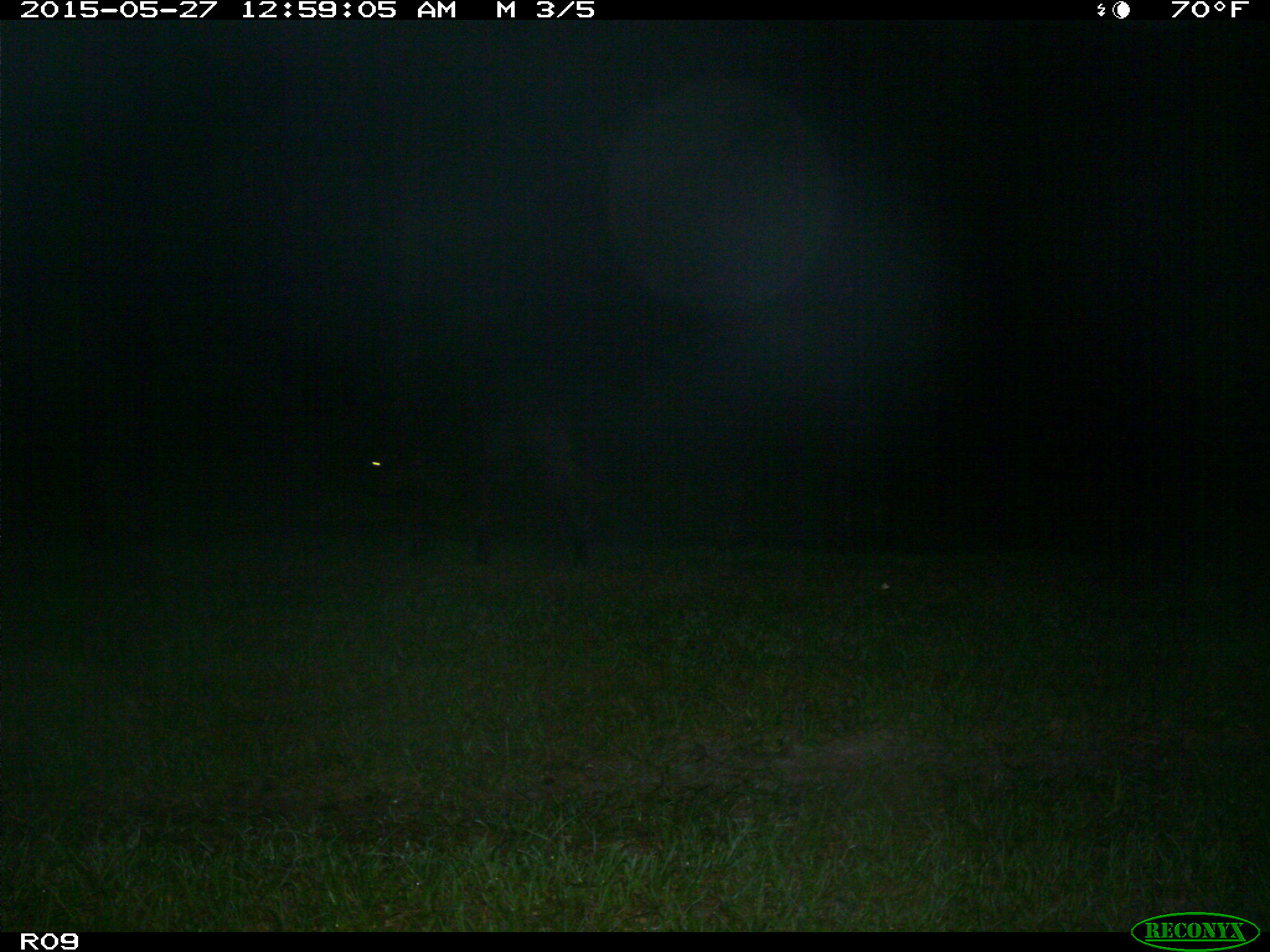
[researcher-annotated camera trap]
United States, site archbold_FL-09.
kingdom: Animalia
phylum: Chordata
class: Mammalia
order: Artiodactyla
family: Bovidae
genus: Bos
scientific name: Bos taurus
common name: domestic cow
Bos taurus (domestic cow).